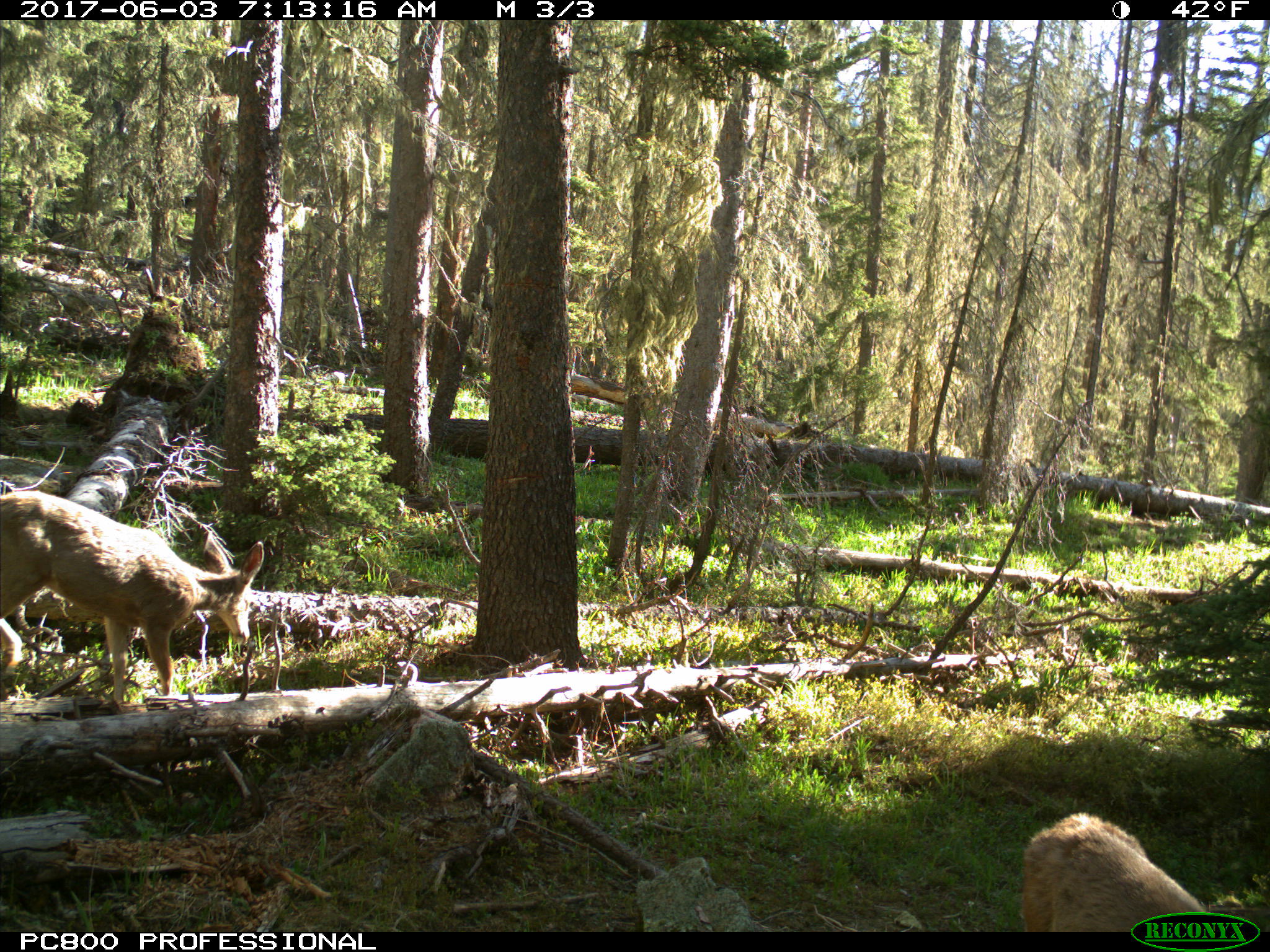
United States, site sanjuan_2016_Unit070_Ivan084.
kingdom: Animalia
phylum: Chordata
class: Mammalia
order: Artiodactyla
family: Cervidae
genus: Odocoileus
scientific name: Odocoileus hemionus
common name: mule deer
Odocoileus hemionus (mule deer).